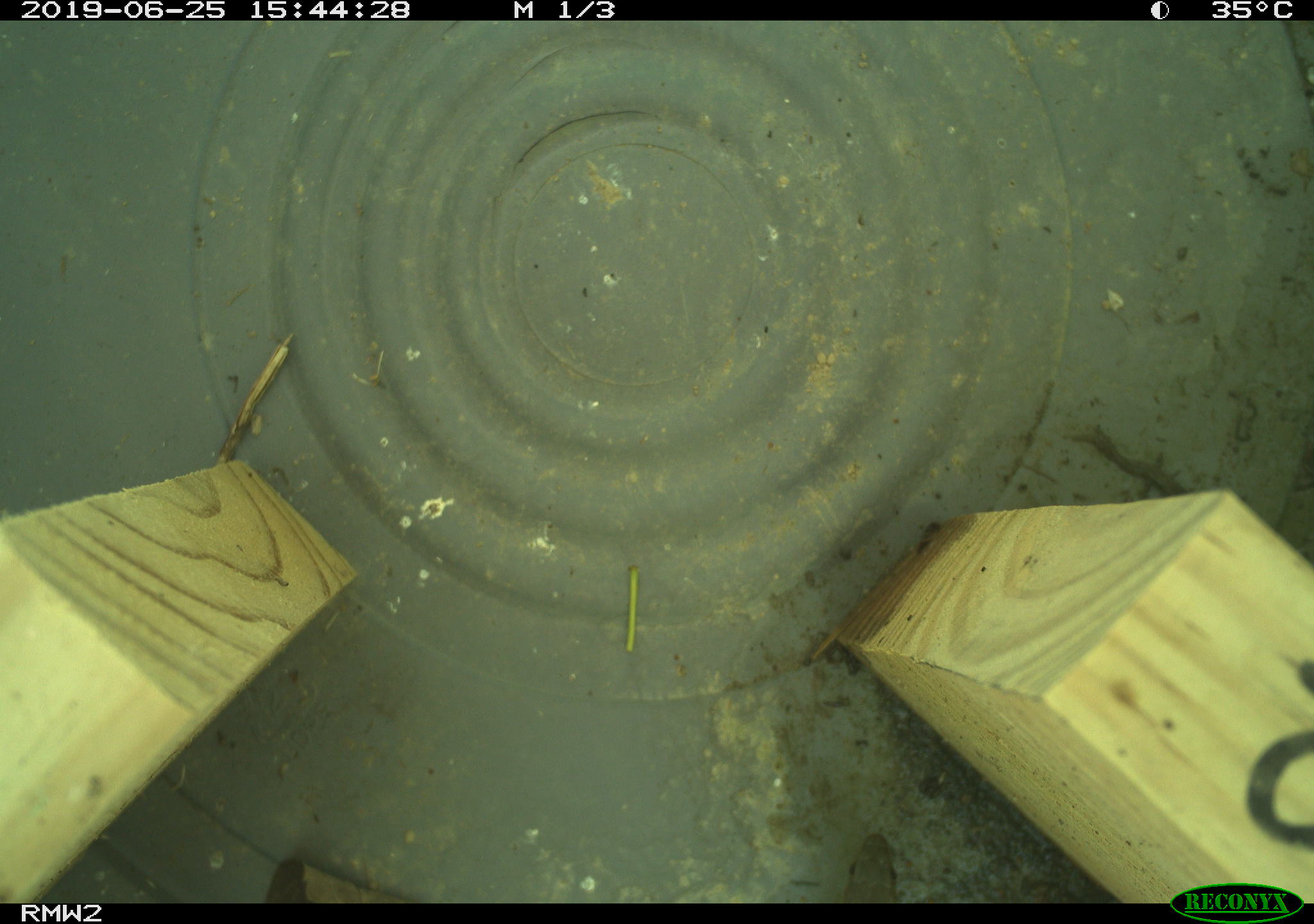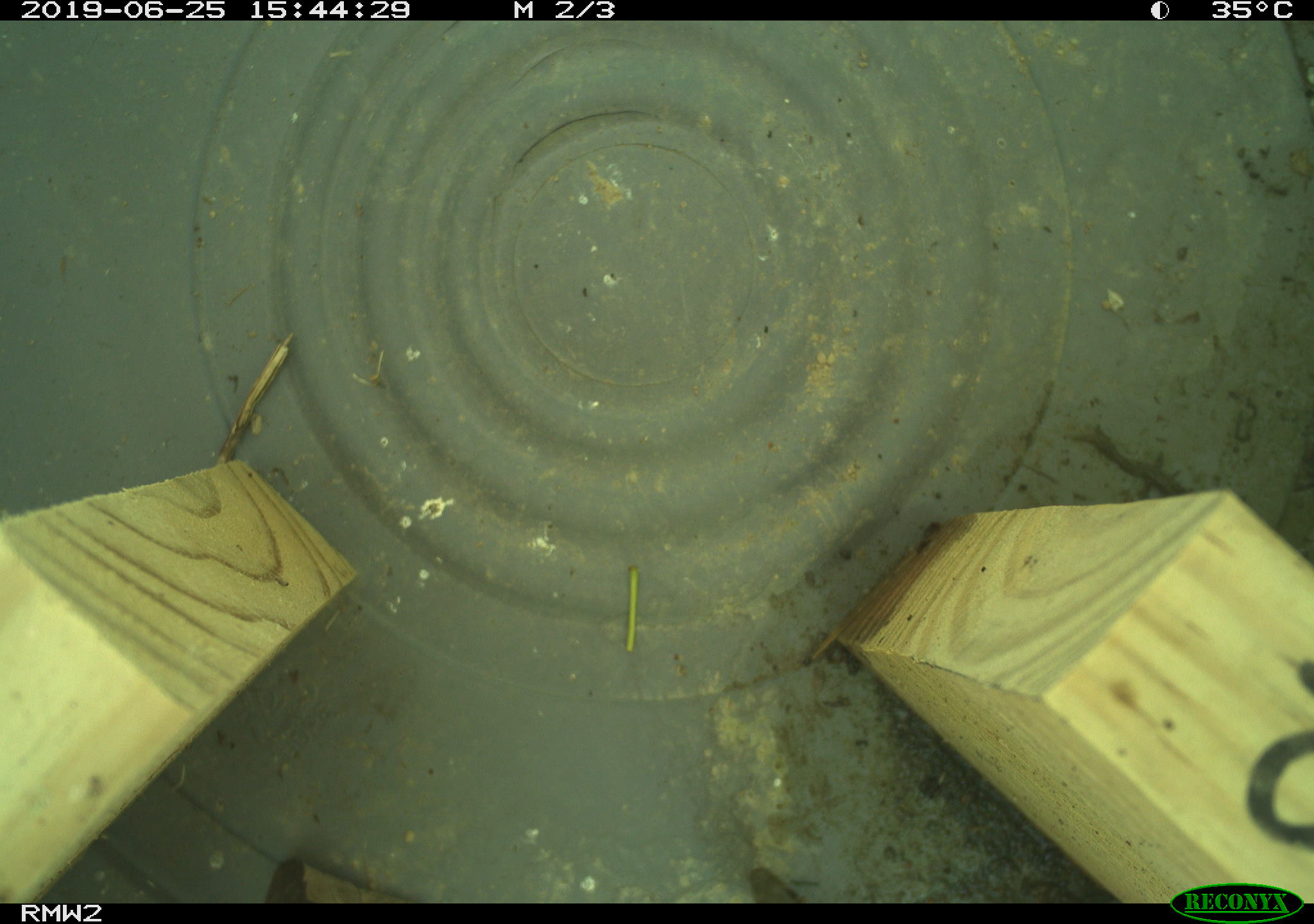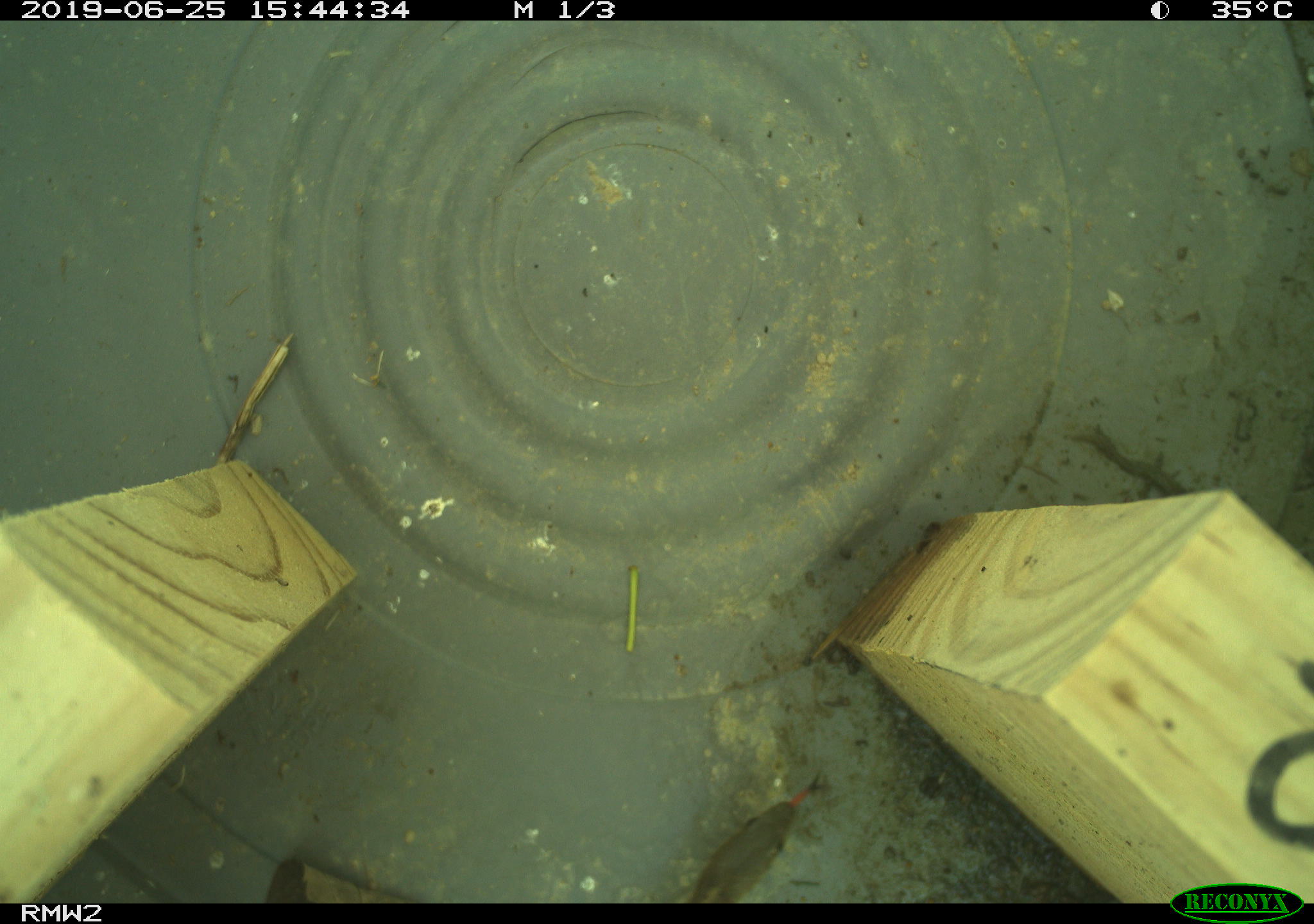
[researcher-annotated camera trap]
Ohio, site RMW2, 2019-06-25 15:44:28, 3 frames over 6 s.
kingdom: Animalia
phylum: Chordata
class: Reptilia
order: Squamata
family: Colubridae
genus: Thamnophis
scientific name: Thamnophis sirtalis sirtalis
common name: eastern gartersnake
Eastern gartersnake (Thamnophis sirtalis sirtalis).